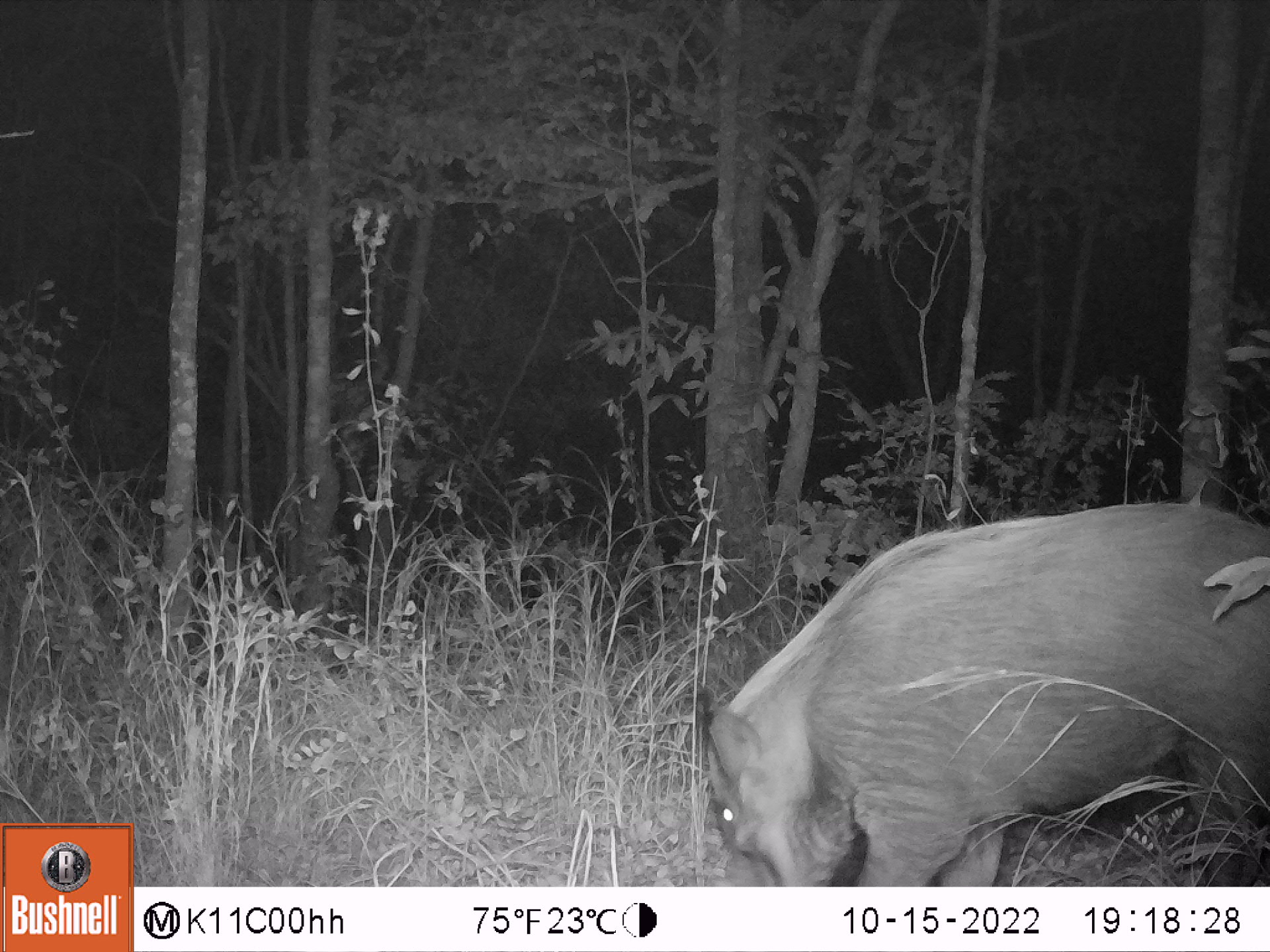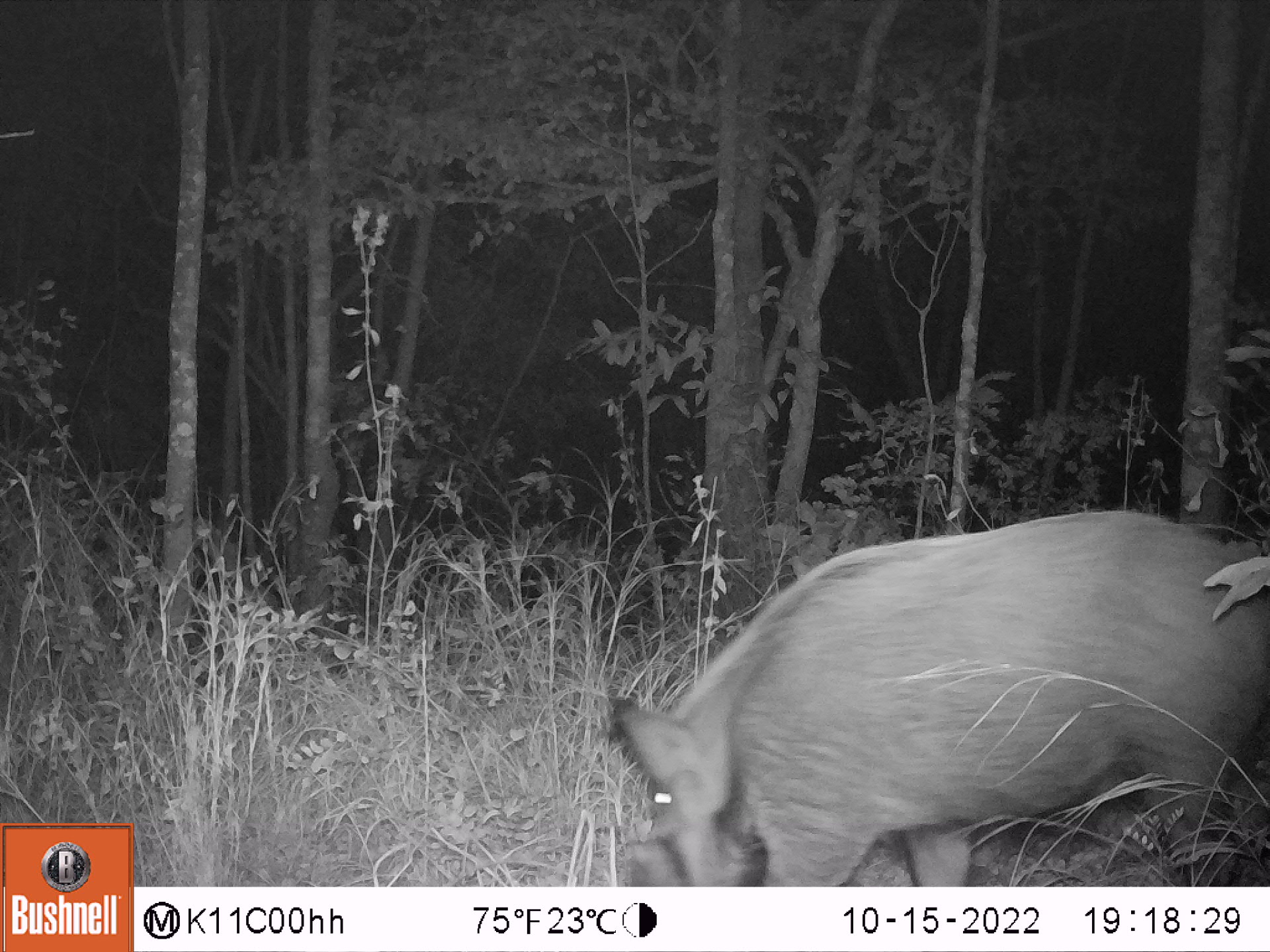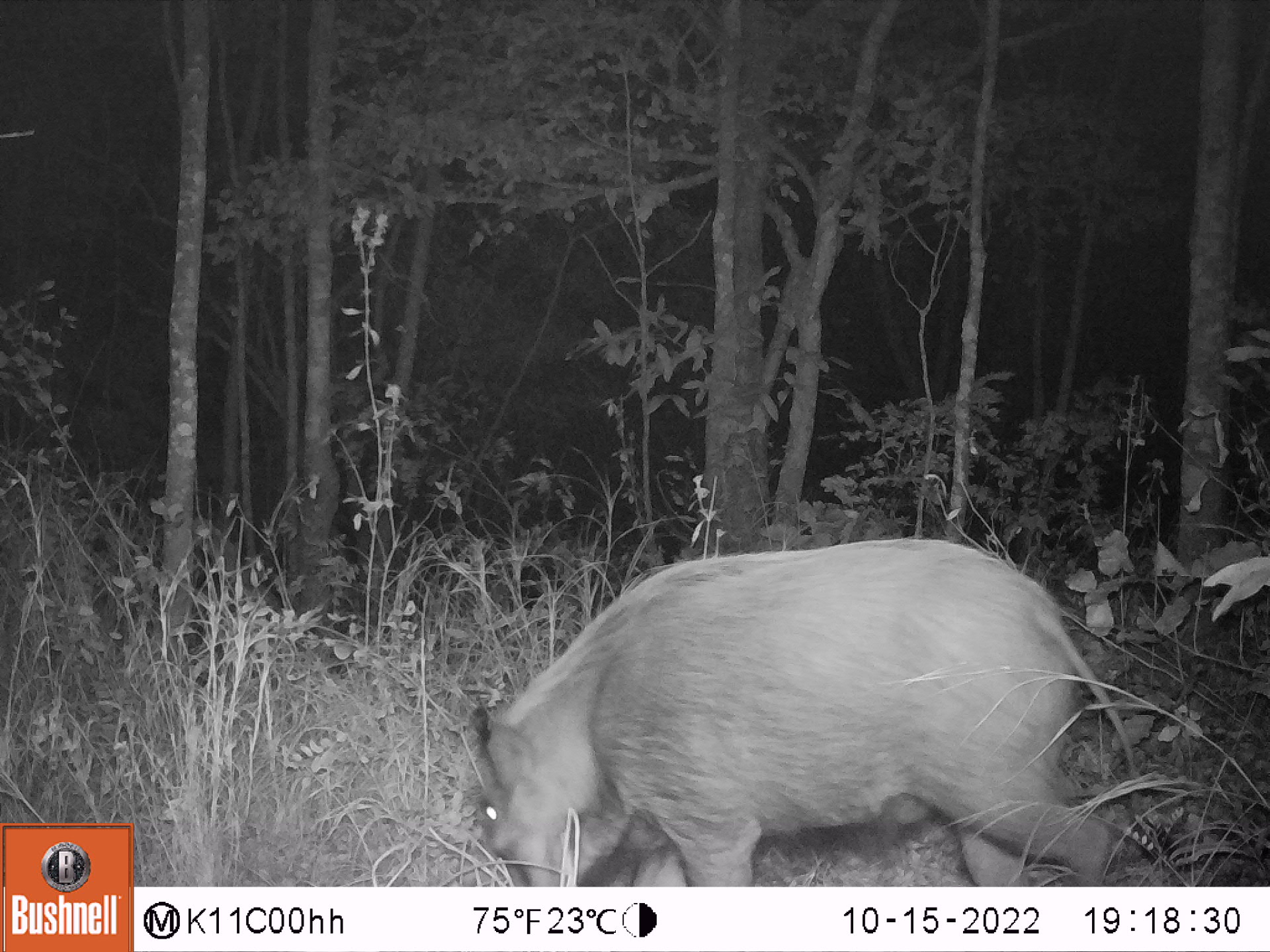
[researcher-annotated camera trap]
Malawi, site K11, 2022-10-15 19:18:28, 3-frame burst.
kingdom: Animalia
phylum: Chordata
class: Mammalia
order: Artiodactyla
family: Suidae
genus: Potamochoerus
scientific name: Potamochoerus larvatus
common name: bushpig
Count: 1.